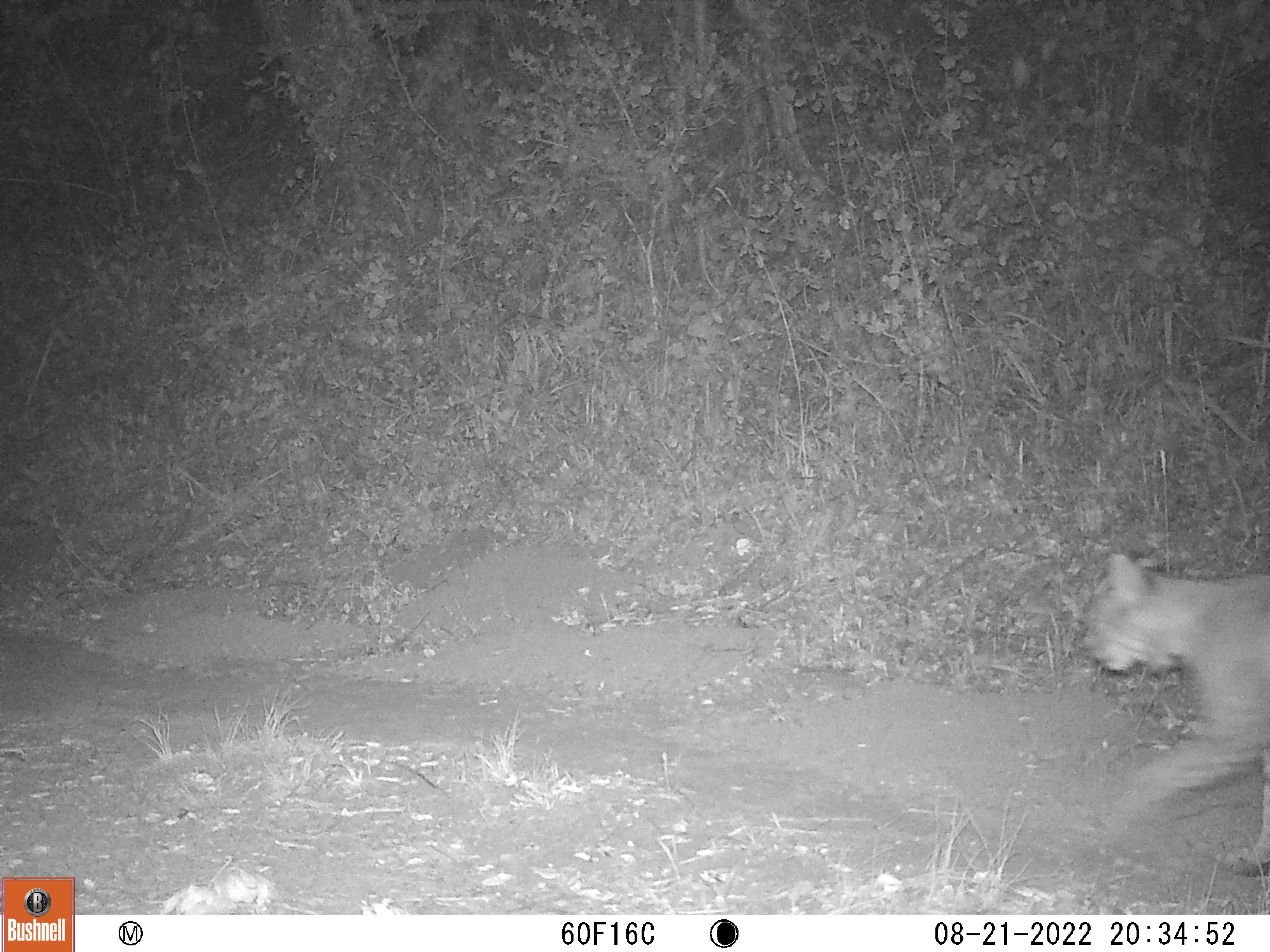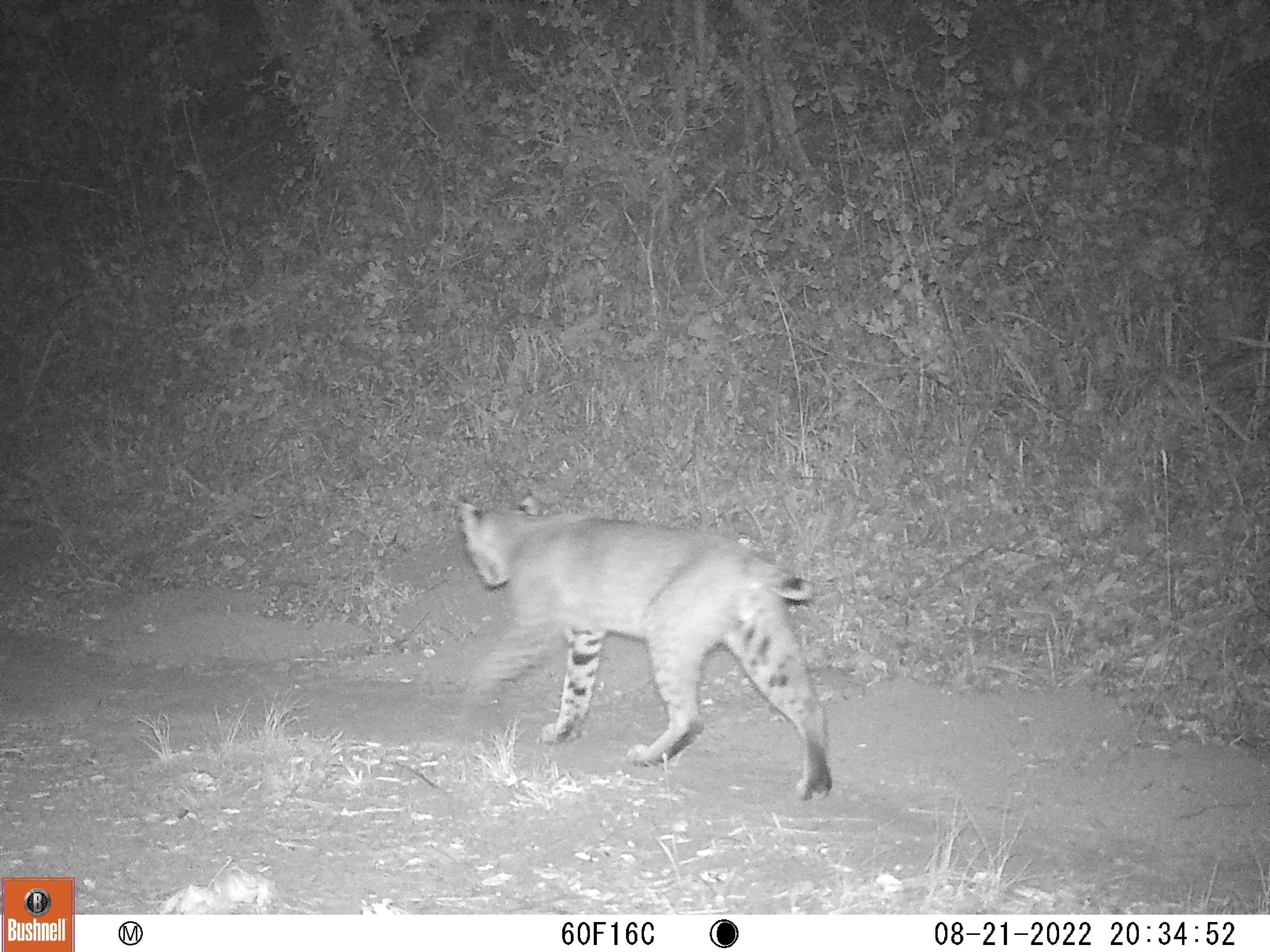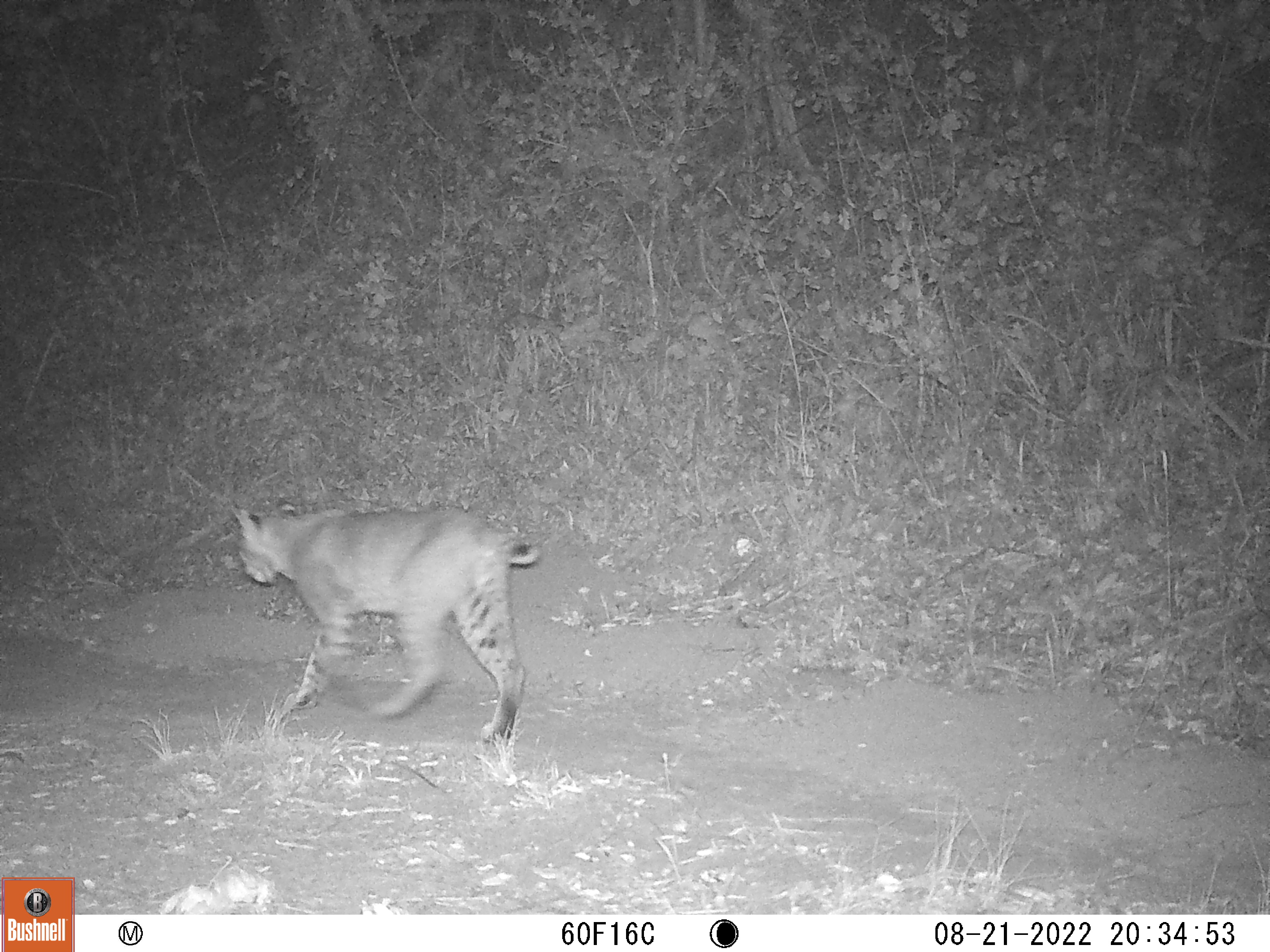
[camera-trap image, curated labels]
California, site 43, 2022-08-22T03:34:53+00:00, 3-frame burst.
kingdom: Animalia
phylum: Chordata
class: Mammalia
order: Carnivora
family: Felidae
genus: Lynx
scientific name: Lynx rufus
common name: bobcat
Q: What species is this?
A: Bobcat (Lynx rufus).